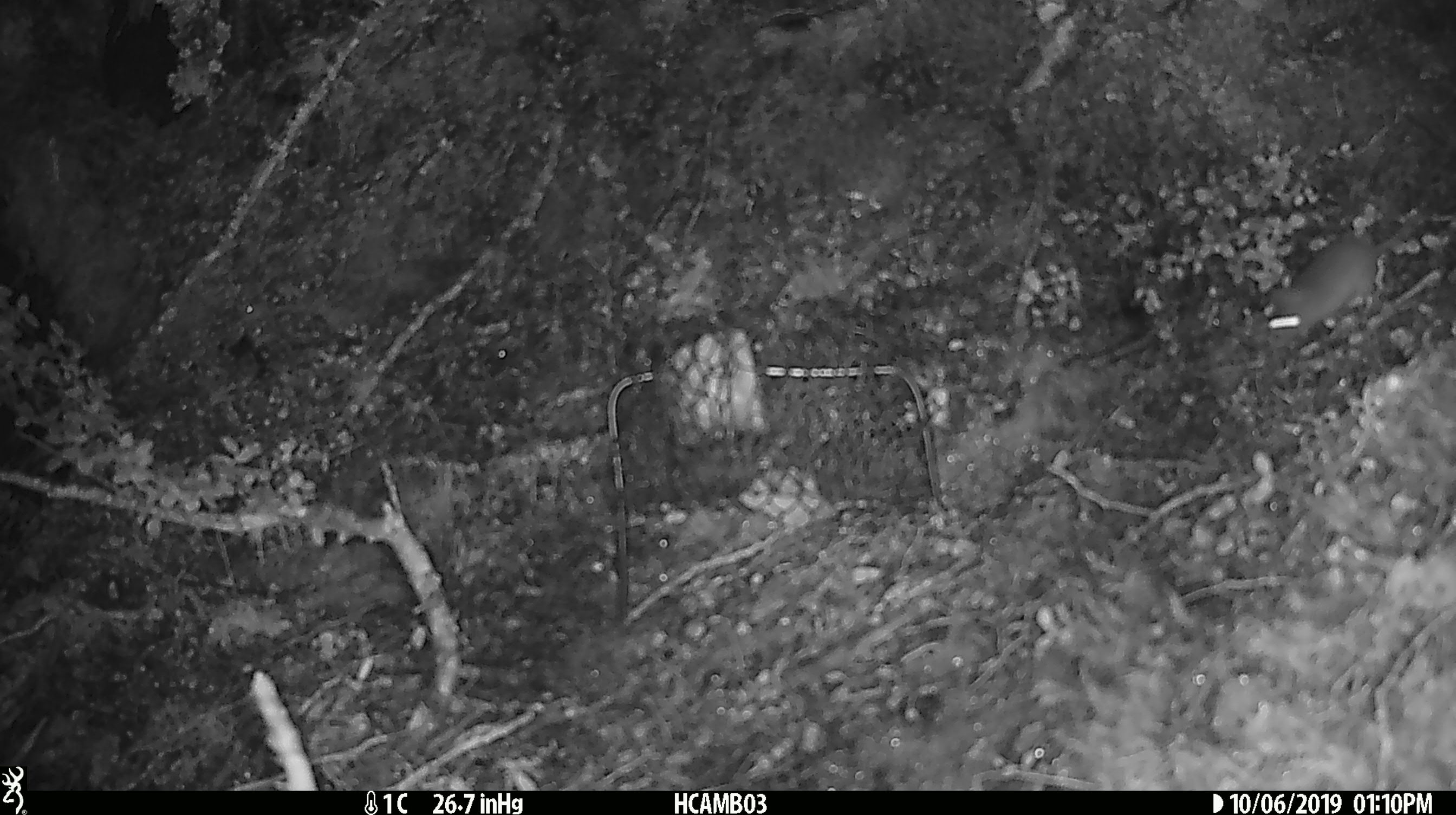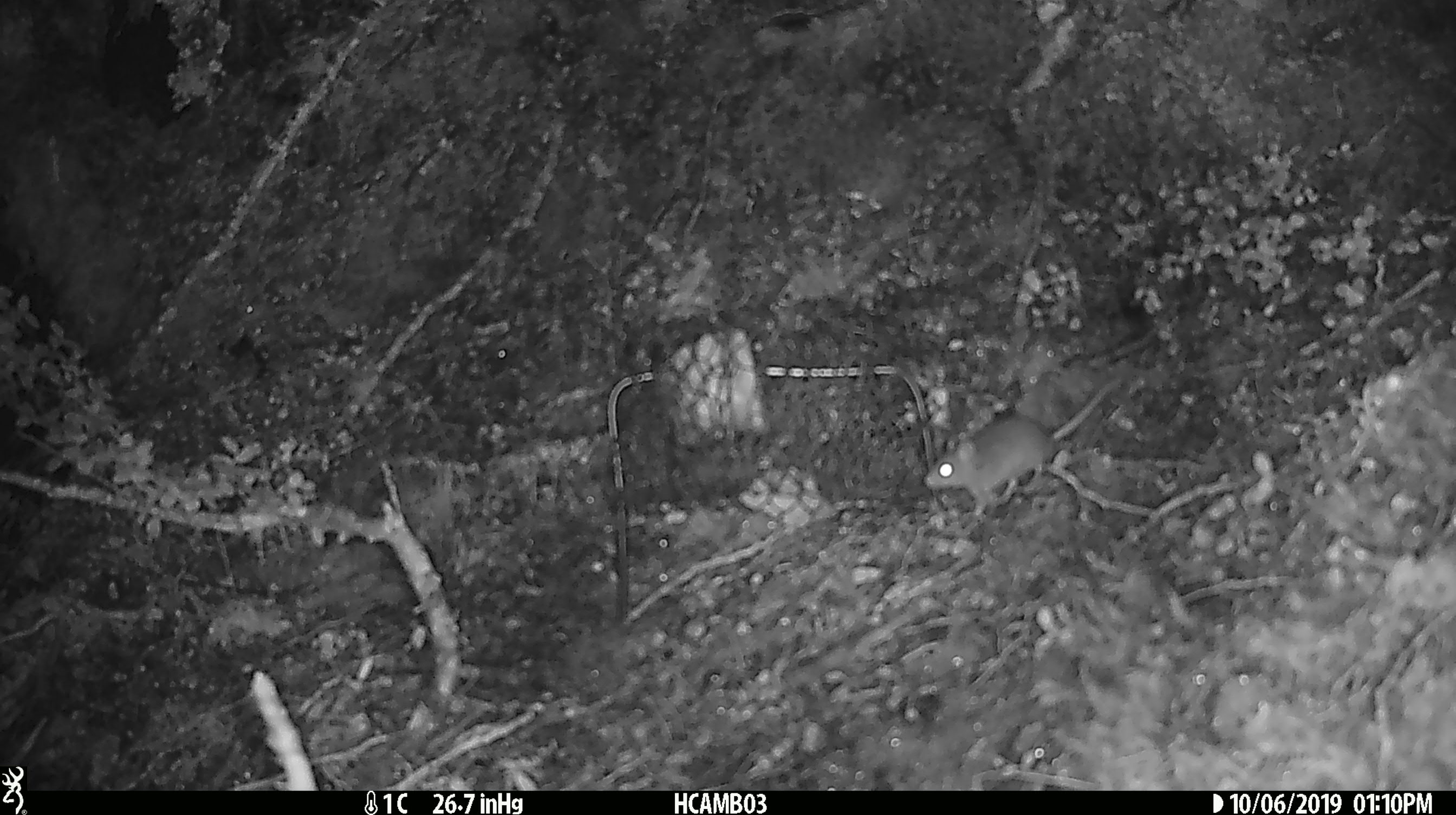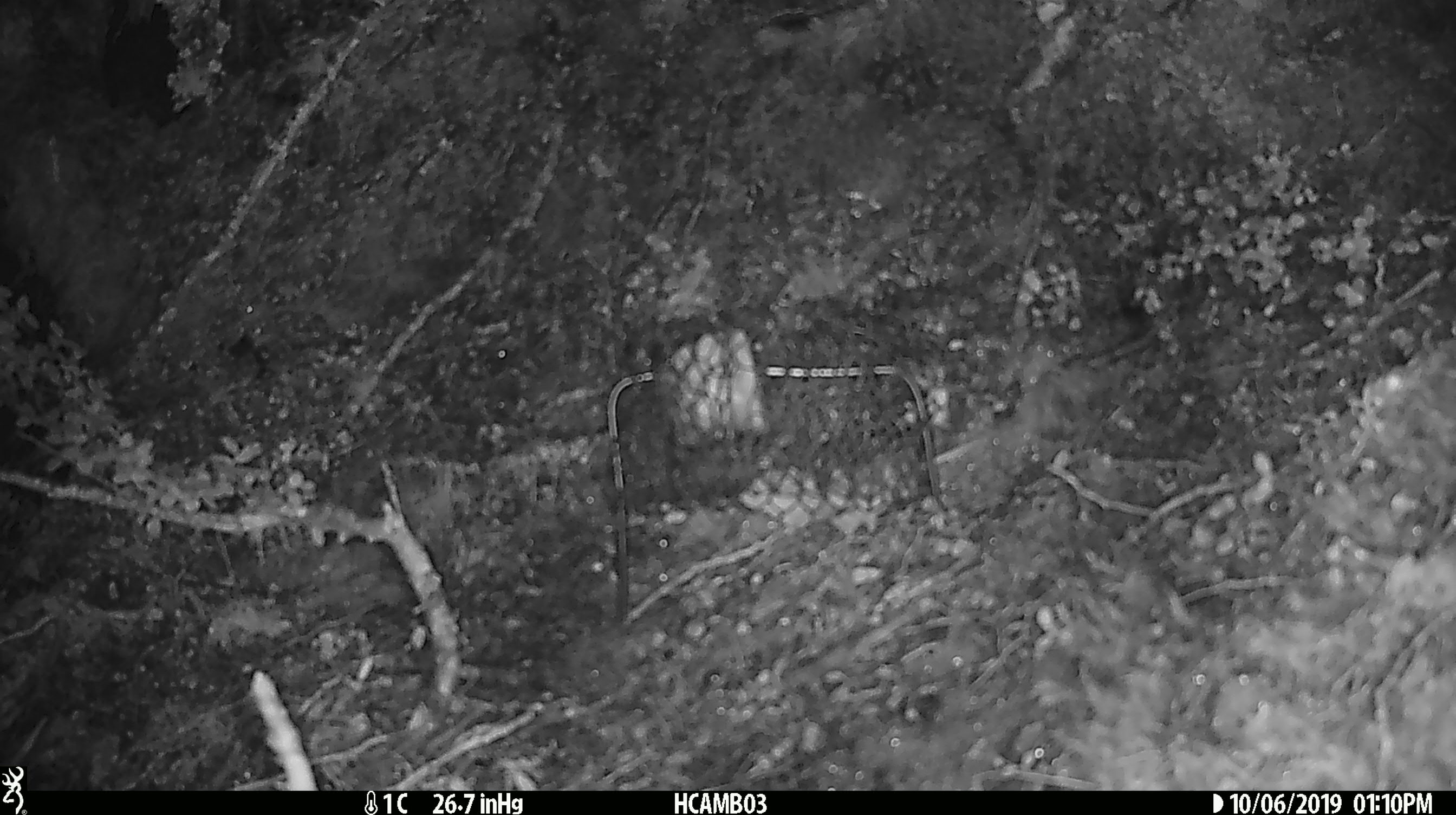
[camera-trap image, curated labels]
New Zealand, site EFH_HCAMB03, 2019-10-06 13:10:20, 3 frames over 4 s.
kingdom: Animalia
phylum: Chordata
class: Mammalia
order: Rodentia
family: Muridae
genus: Mus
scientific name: Mus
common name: mouse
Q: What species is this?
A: Mouse (Mus).